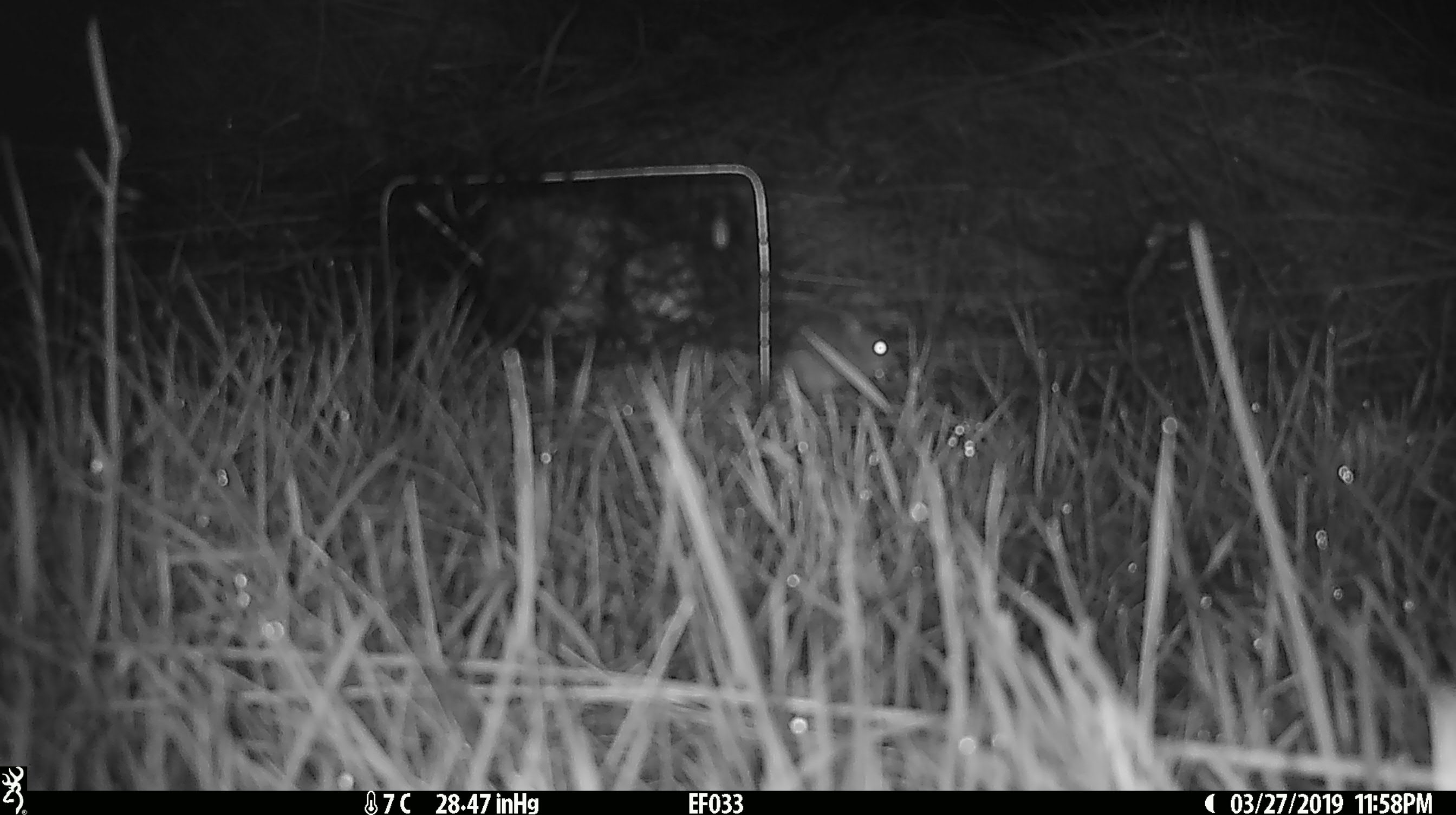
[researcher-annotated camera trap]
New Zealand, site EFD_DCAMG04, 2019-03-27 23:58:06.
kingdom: Animalia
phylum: Chordata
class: Mammalia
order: Rodentia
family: Muridae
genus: Mus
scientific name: Mus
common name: mouse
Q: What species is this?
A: Mouse (Mus).